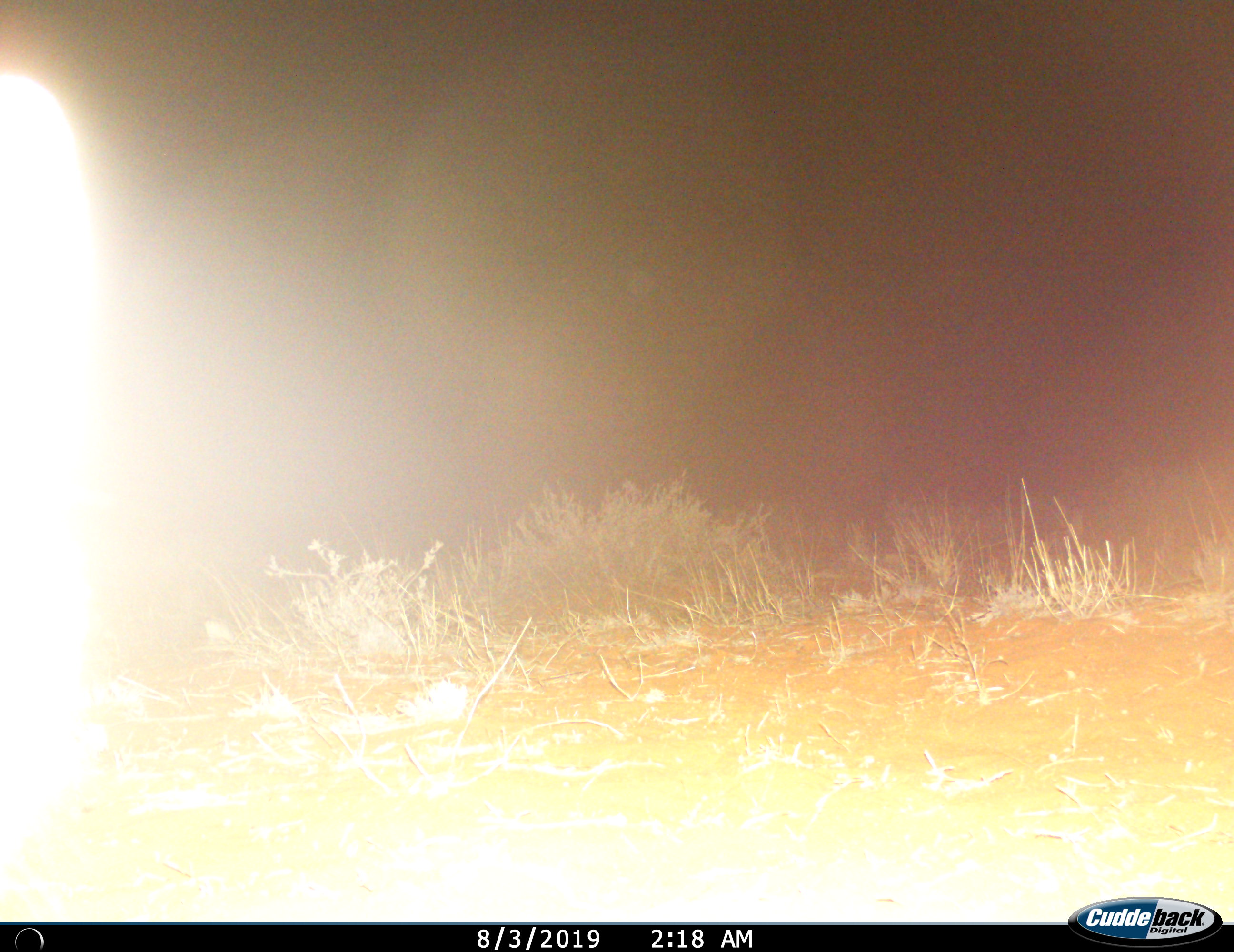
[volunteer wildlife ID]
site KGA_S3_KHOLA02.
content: unidentified animal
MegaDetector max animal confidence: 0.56